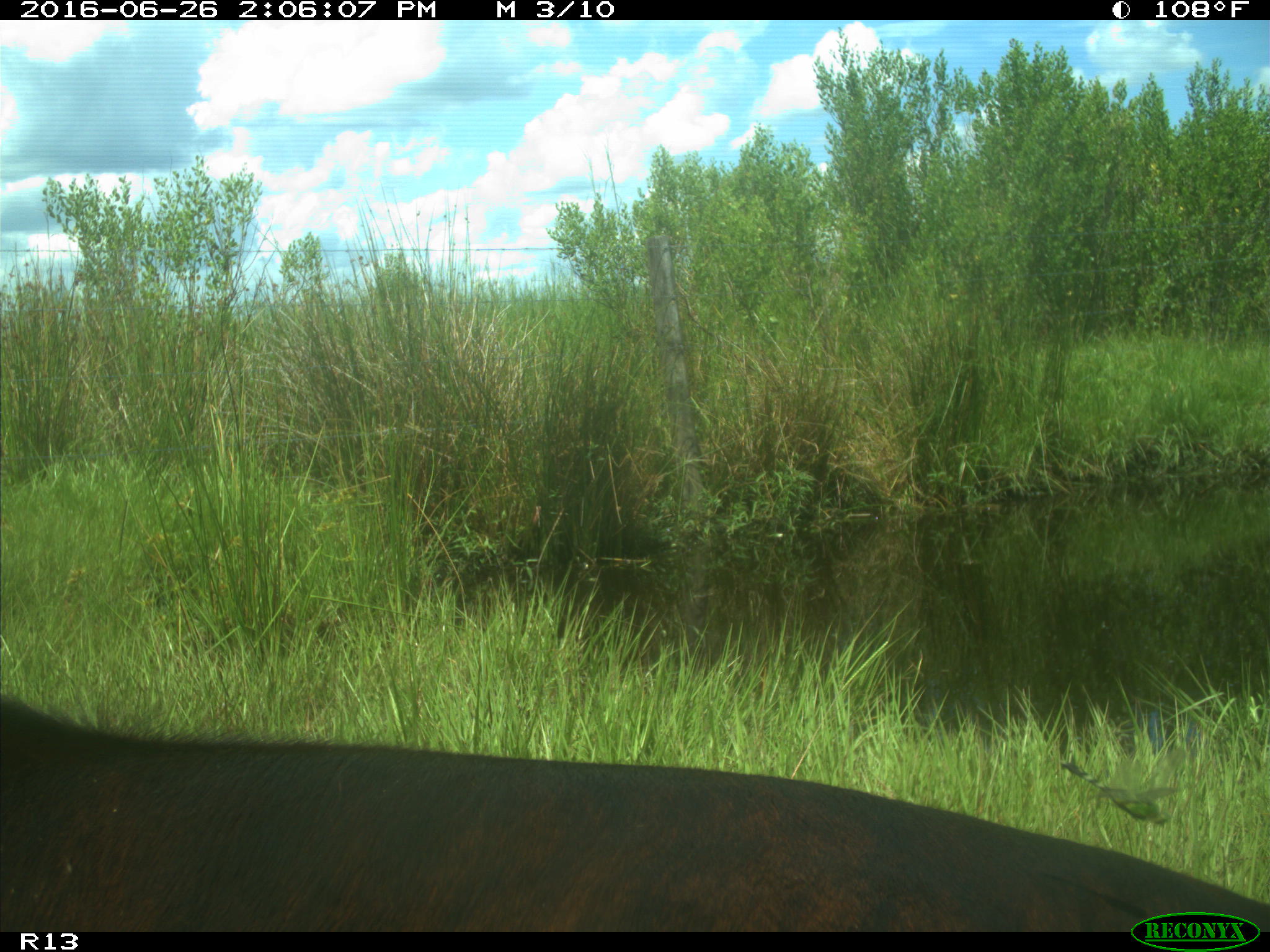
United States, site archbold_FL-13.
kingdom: Animalia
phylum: Chordata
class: Mammalia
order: Artiodactyla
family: Bovidae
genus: Bos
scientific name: Bos taurus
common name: domestic cow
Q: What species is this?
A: Bos taurus (domestic cow).